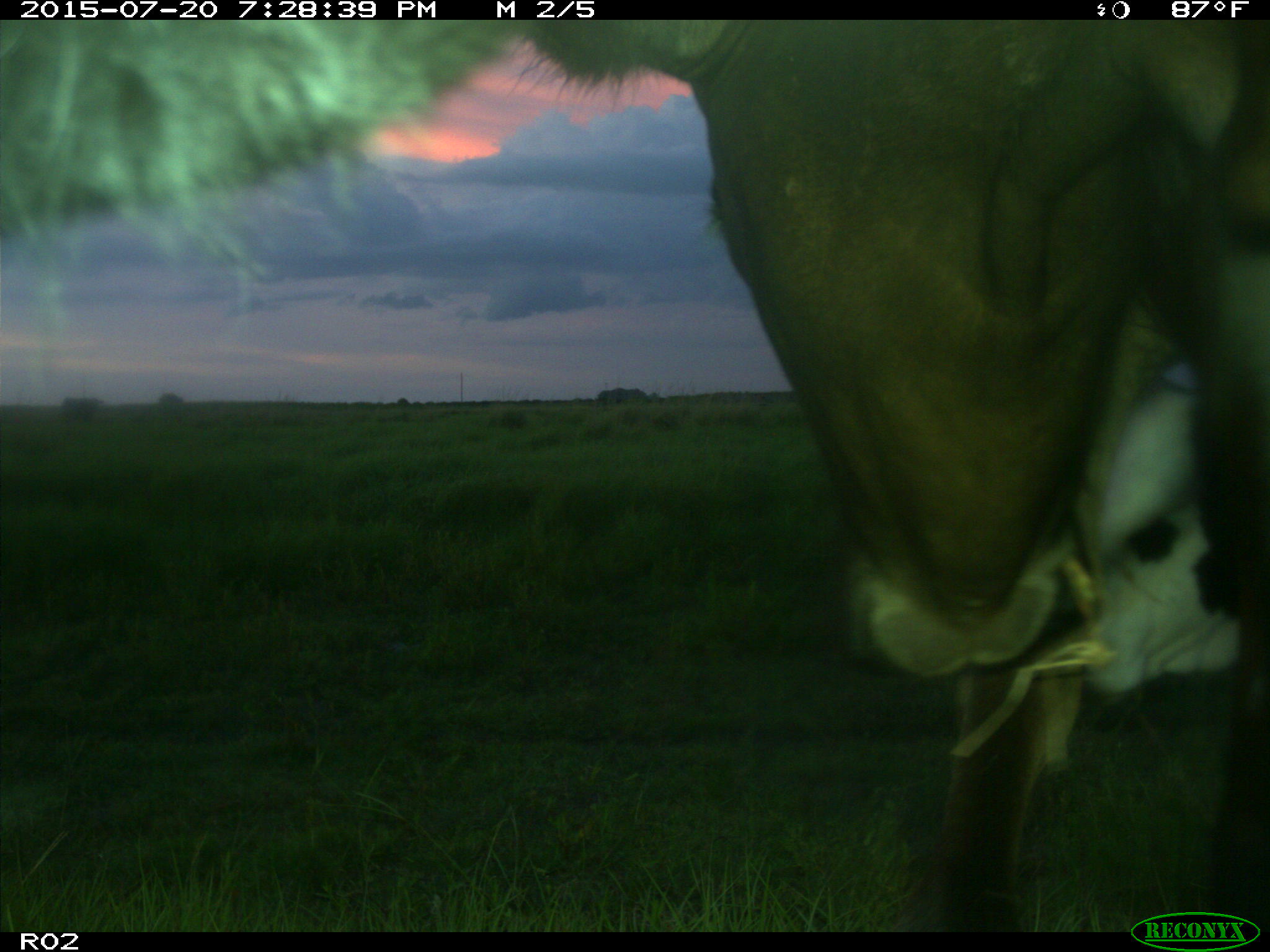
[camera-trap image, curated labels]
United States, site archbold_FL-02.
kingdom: Animalia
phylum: Chordata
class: Mammalia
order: Artiodactyla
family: Bovidae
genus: Bos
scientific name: Bos taurus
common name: domestic cow